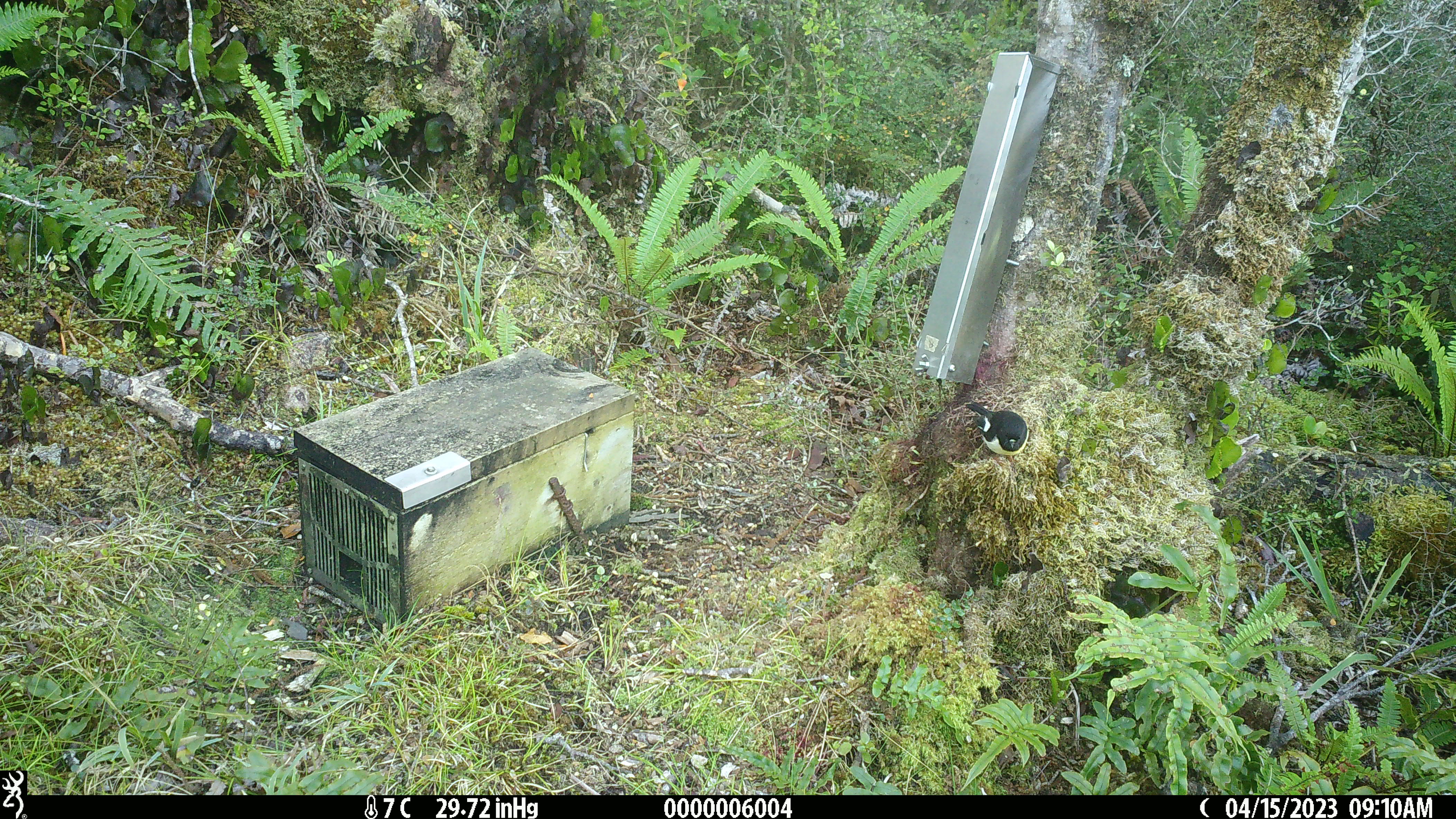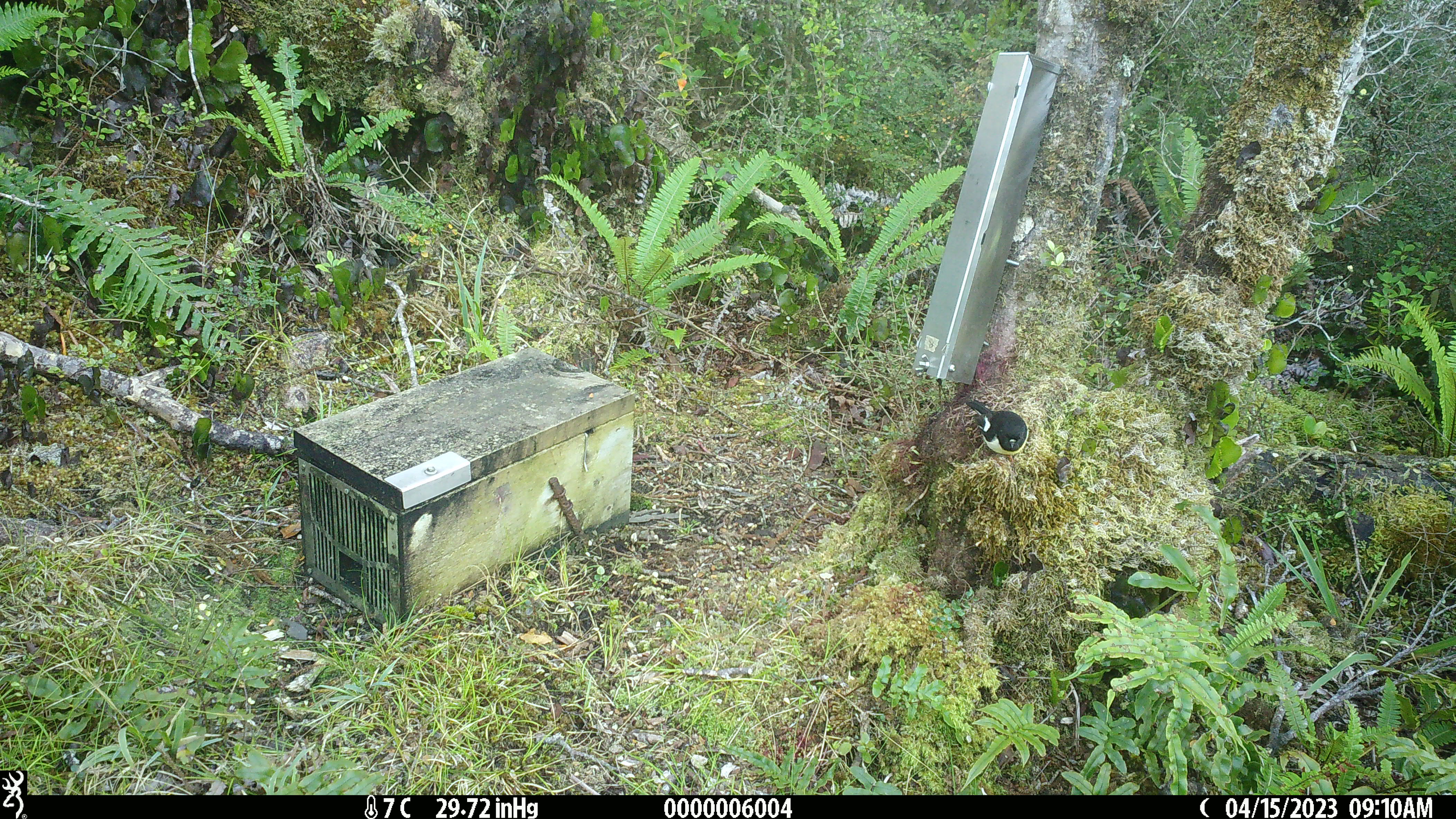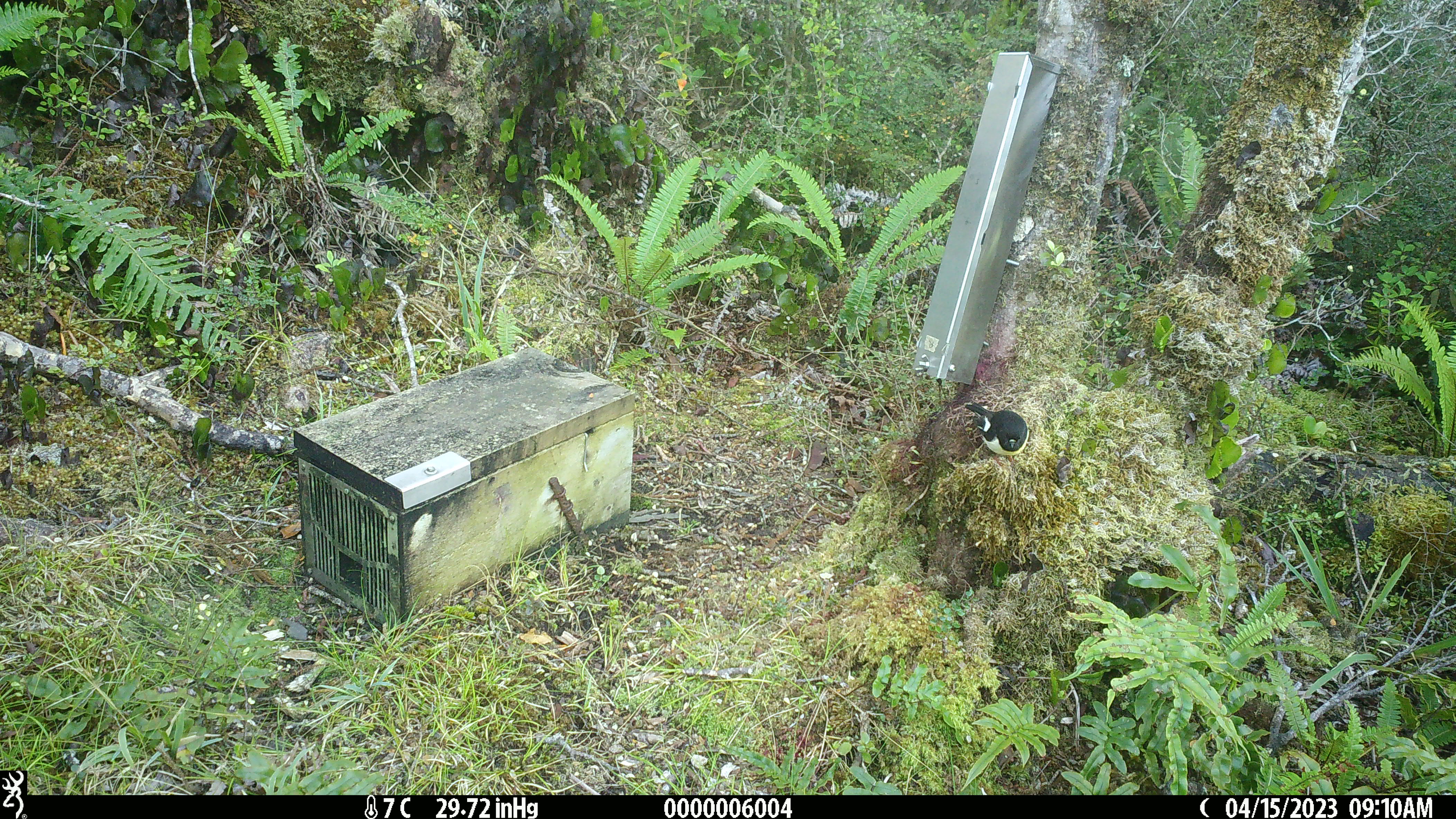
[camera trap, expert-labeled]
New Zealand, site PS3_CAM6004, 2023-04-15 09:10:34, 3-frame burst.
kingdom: Animalia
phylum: Chordata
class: Aves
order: Passeriformes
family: Petroicidae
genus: Petroica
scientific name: Petroica macrocephala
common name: tomtit